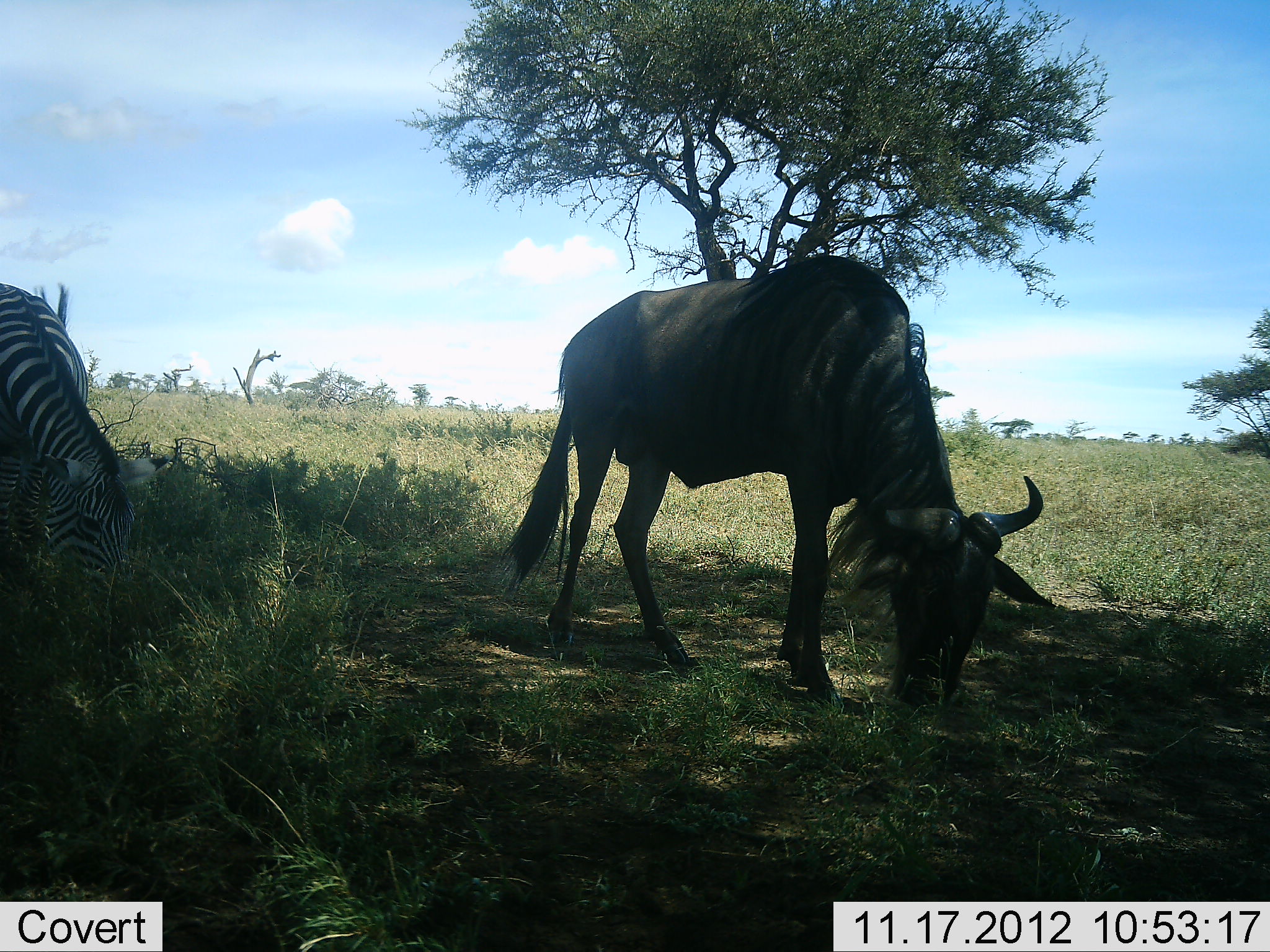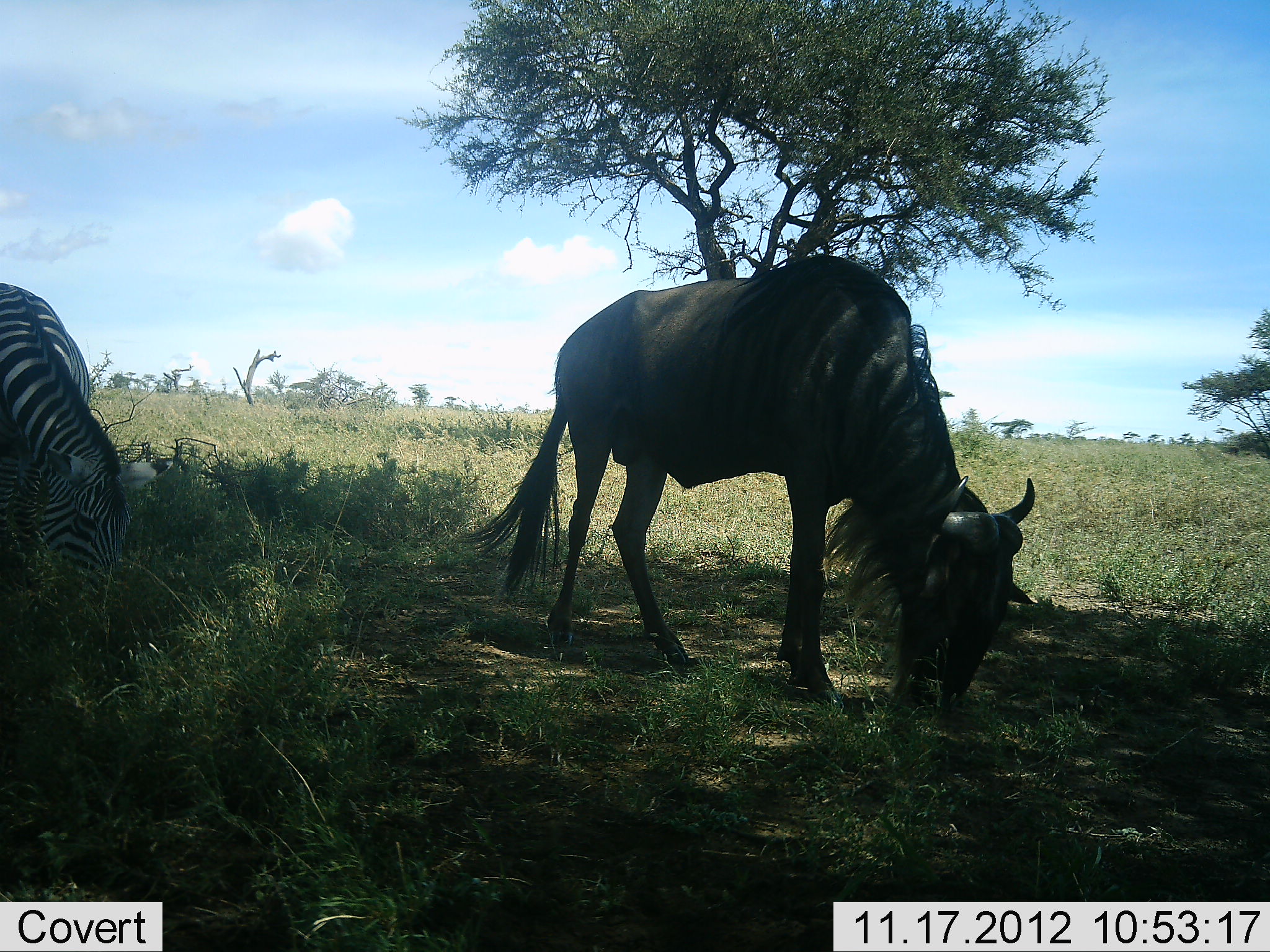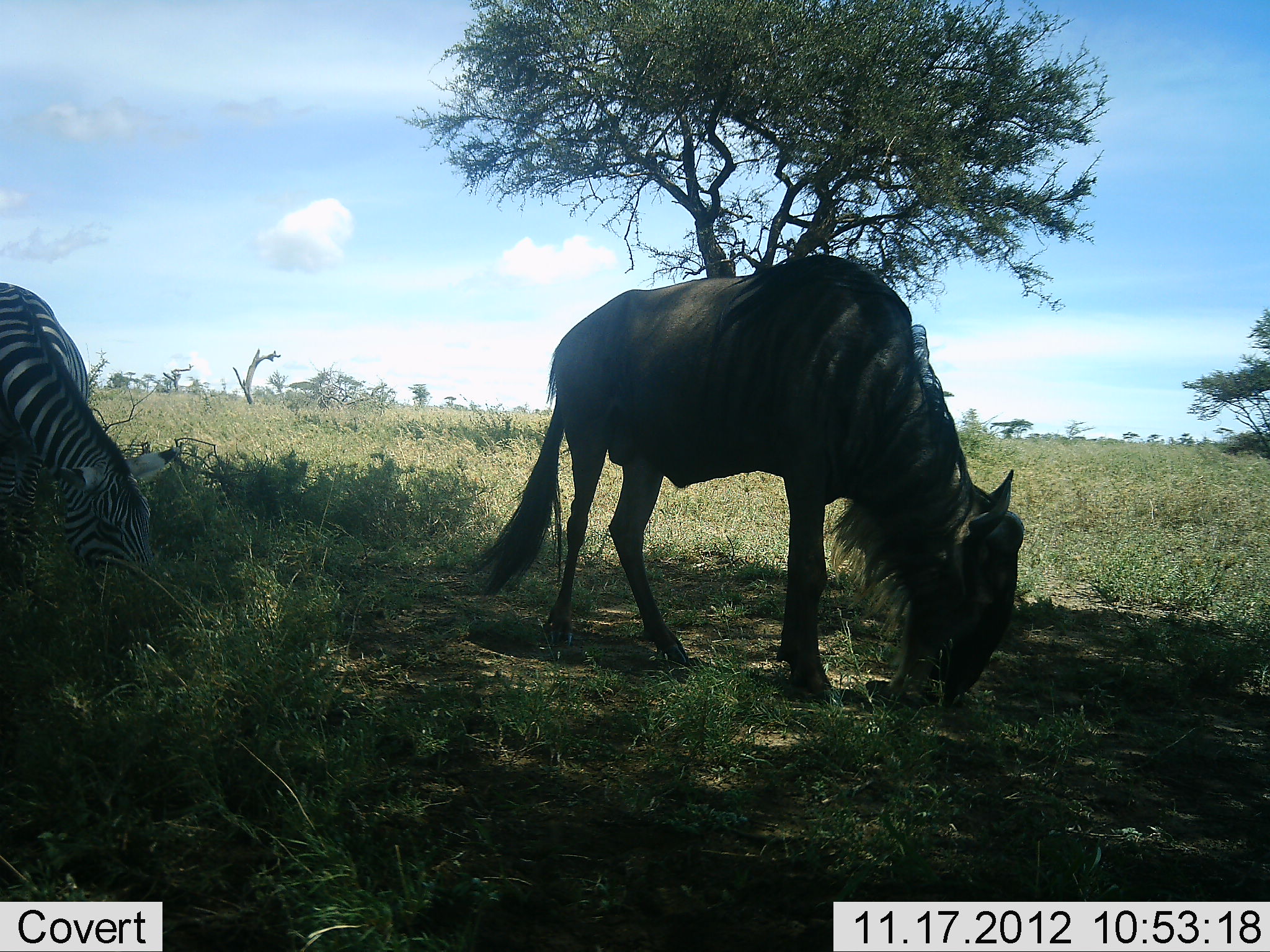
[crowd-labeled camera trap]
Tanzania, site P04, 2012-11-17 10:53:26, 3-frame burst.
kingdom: Animalia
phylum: Chordata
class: Mammalia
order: Artiodactyla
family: Bovidae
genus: Connochaetes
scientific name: Connochaetes taurinus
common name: blue wildebeest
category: wildebeest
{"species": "wildebeest (blue wildebeest) (Connochaetes taurinus)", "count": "1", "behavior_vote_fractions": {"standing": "18%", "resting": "0%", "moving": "0%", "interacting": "0%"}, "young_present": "0%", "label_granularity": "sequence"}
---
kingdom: Animalia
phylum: Chordata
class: Mammalia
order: Perissodactyla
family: Equidae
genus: Equus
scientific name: Equus quagga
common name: plains zebra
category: zebra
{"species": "zebra (plains zebra) (Equus quagga)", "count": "1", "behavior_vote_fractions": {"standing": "27%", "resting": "0%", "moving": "0%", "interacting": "0%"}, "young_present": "0%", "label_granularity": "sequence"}